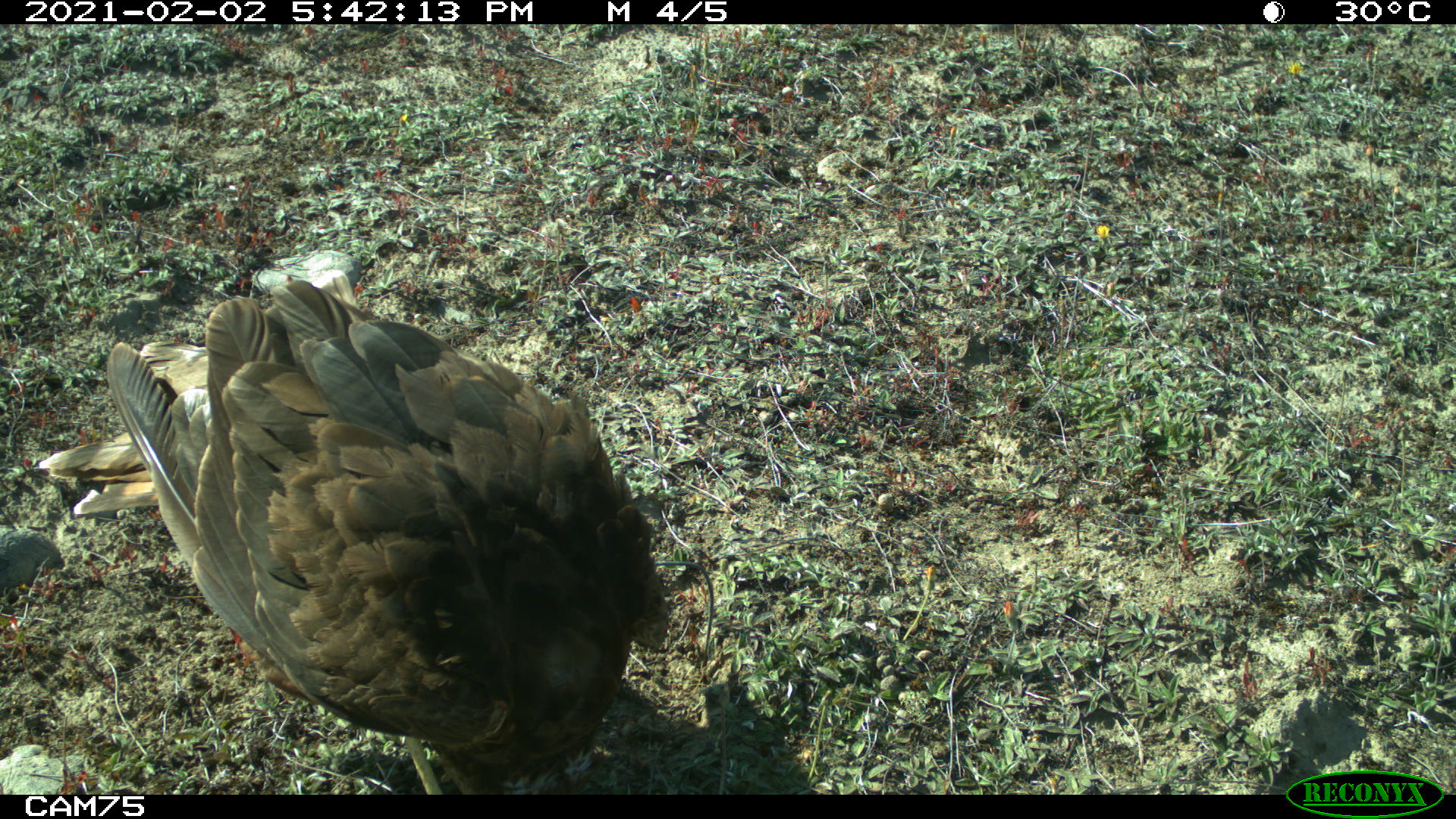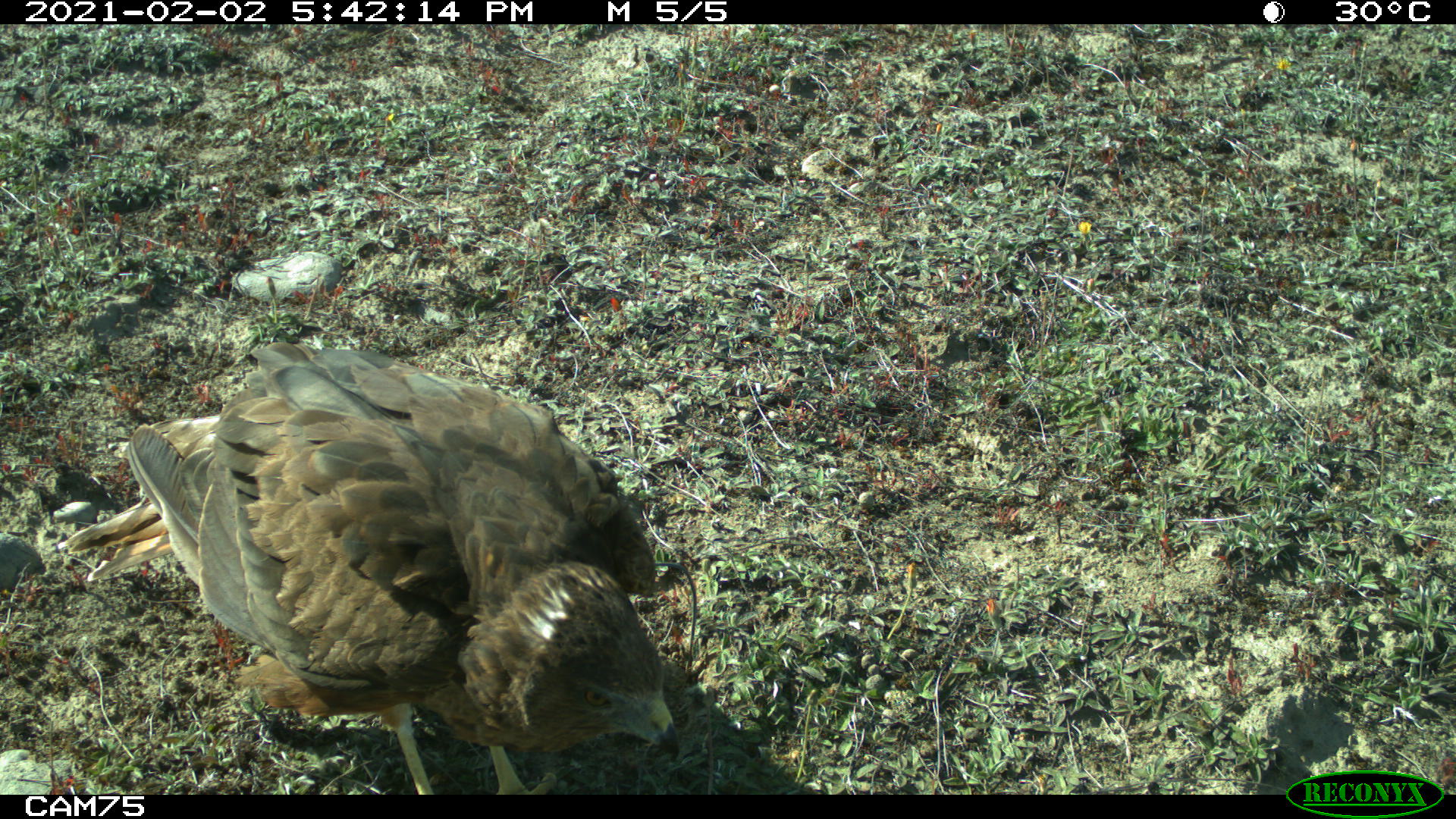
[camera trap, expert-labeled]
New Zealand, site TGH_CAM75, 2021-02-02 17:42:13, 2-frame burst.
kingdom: Animalia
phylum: Chordata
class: Aves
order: Accipitriformes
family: Accipitridae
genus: Circus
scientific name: Circus approximans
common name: swamp harrier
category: harrier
Harrier (swamp harrier) (Circus approximans).